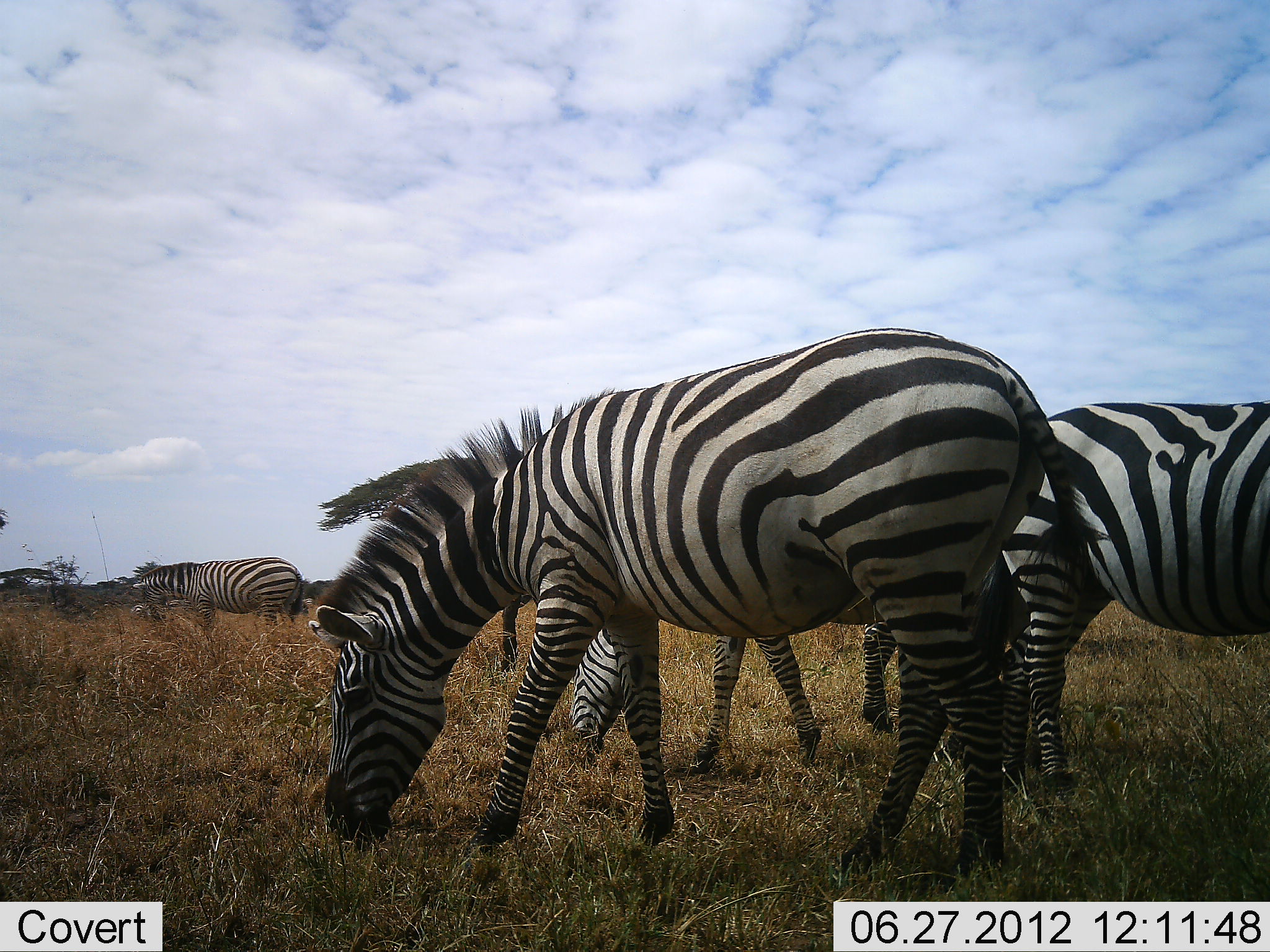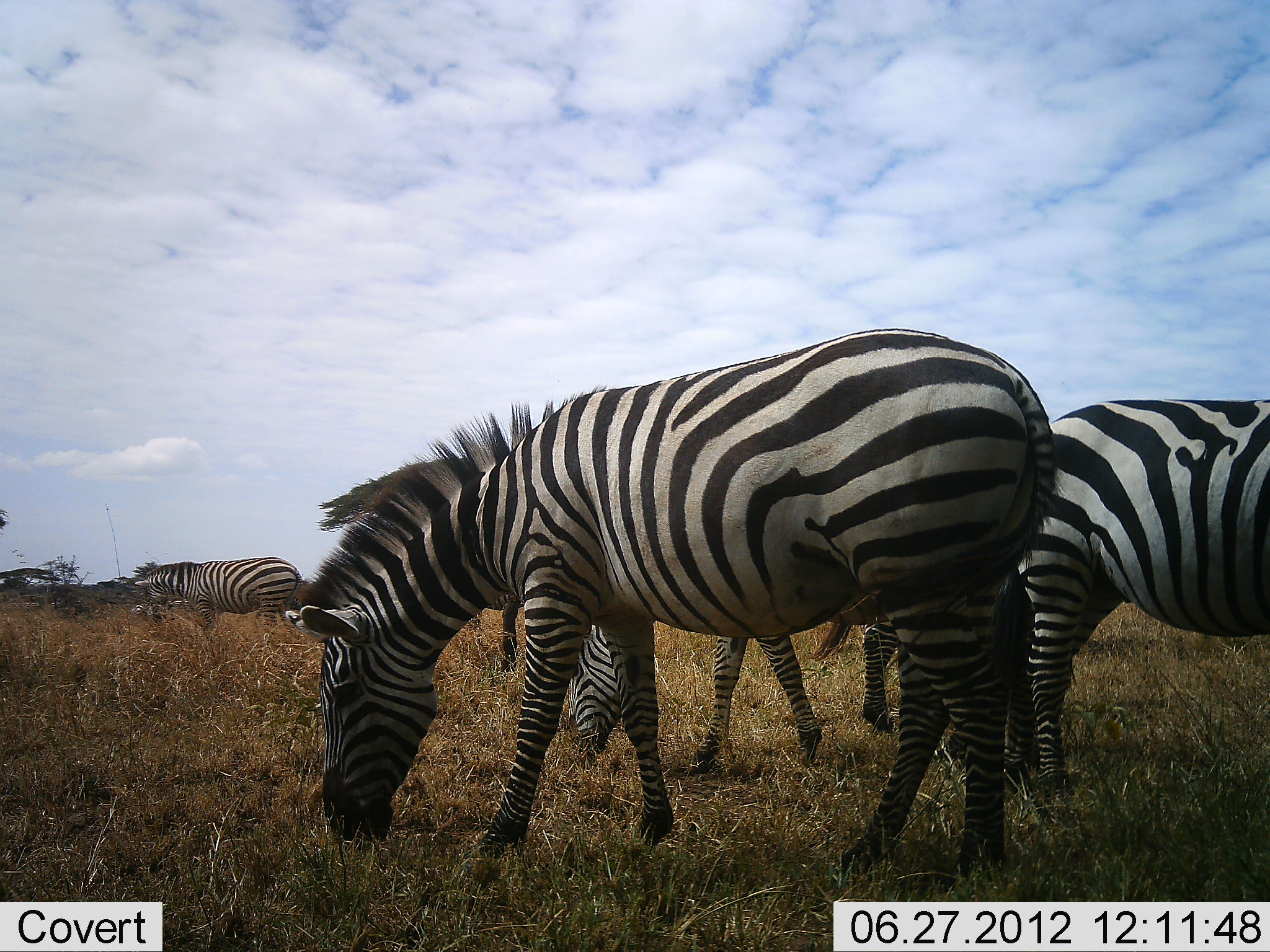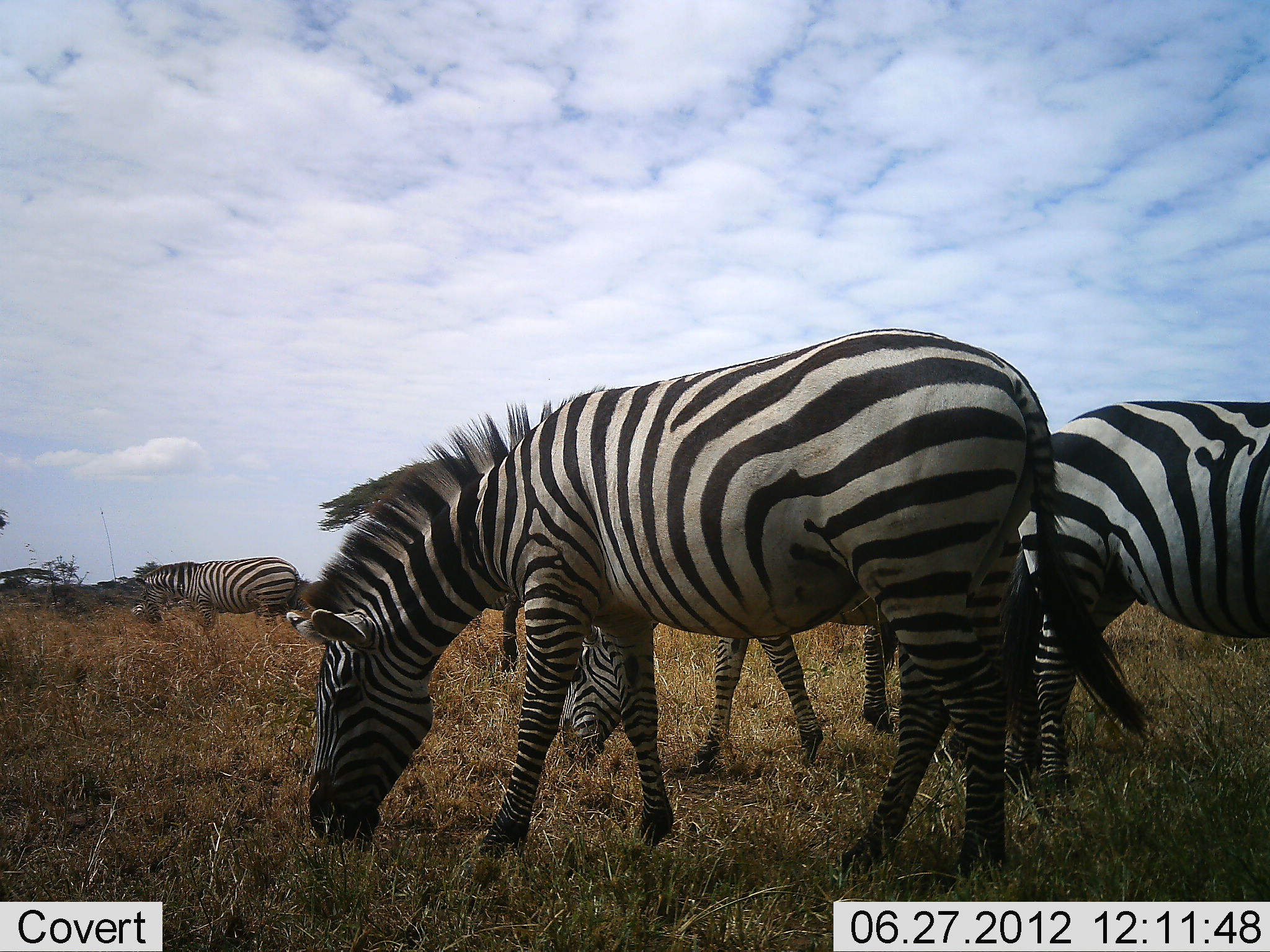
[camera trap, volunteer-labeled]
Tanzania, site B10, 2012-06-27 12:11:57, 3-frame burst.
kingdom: Animalia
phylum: Chordata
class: Mammalia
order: Perissodactyla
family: Equidae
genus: Equus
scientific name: Equus quagga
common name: plains zebra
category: zebra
Zebra (plains zebra) (Equus quagga), count 5. Behavior (volunteer vote fractions): standing 20%, resting 0%, moving 0%, interacting 0%. Young present (vote fraction): 0%. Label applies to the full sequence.